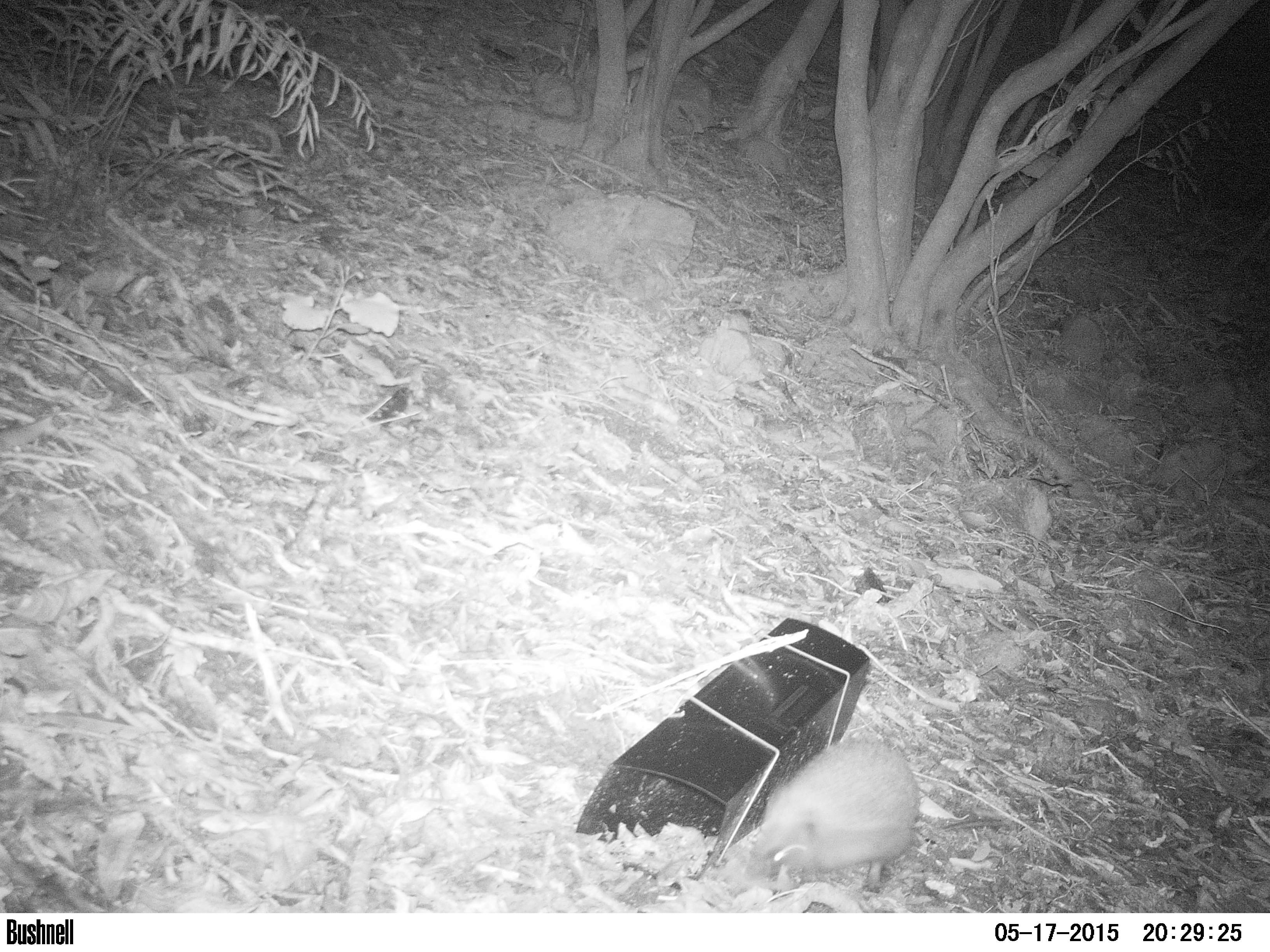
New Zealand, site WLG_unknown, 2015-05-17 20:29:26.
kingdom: Animalia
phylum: Chordata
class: Mammalia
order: Eulipotyphla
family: Erinaceidae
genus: Erinaceus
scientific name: Erinaceus europaeus europaeus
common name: european hedgehog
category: hedgehog